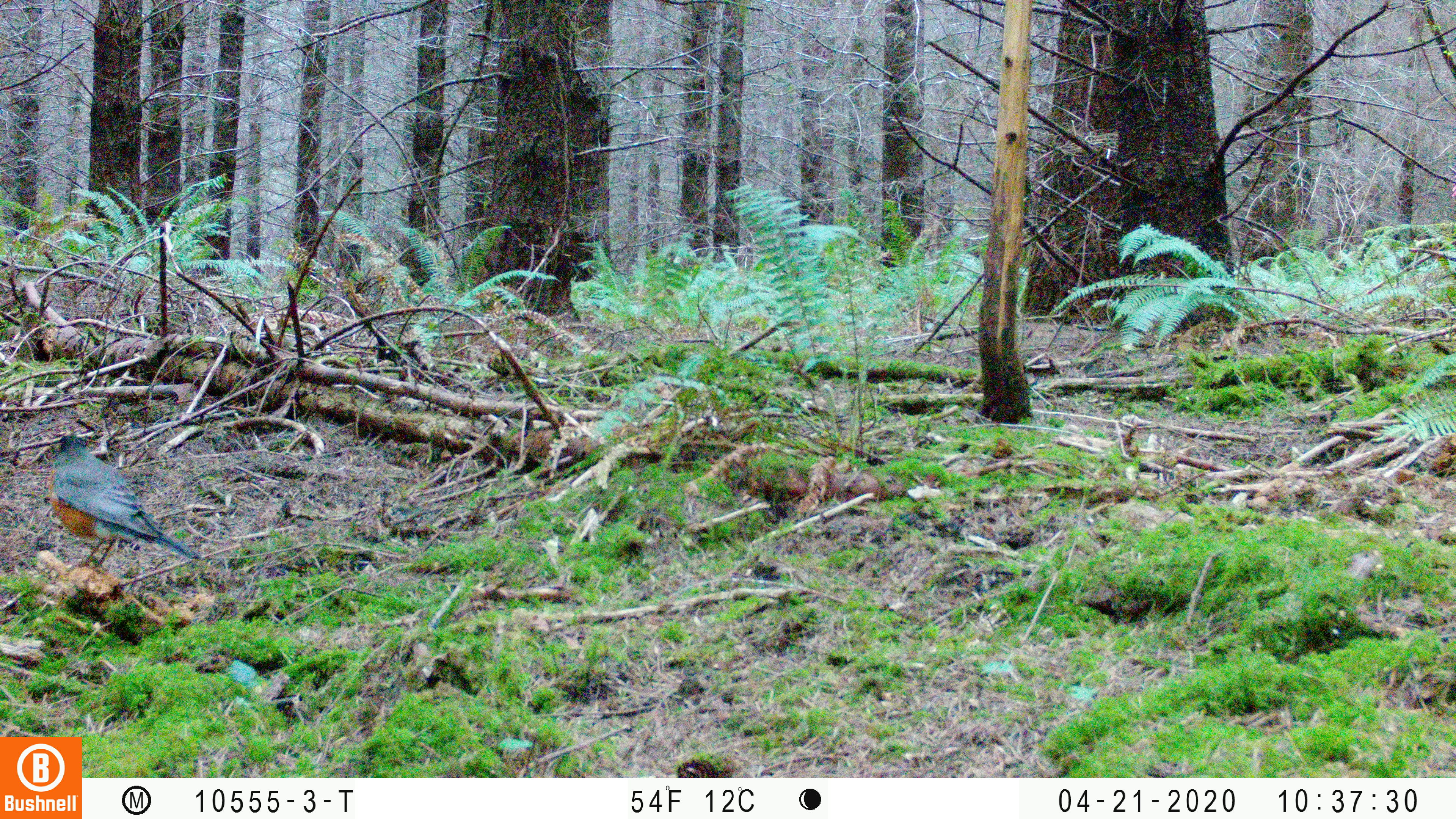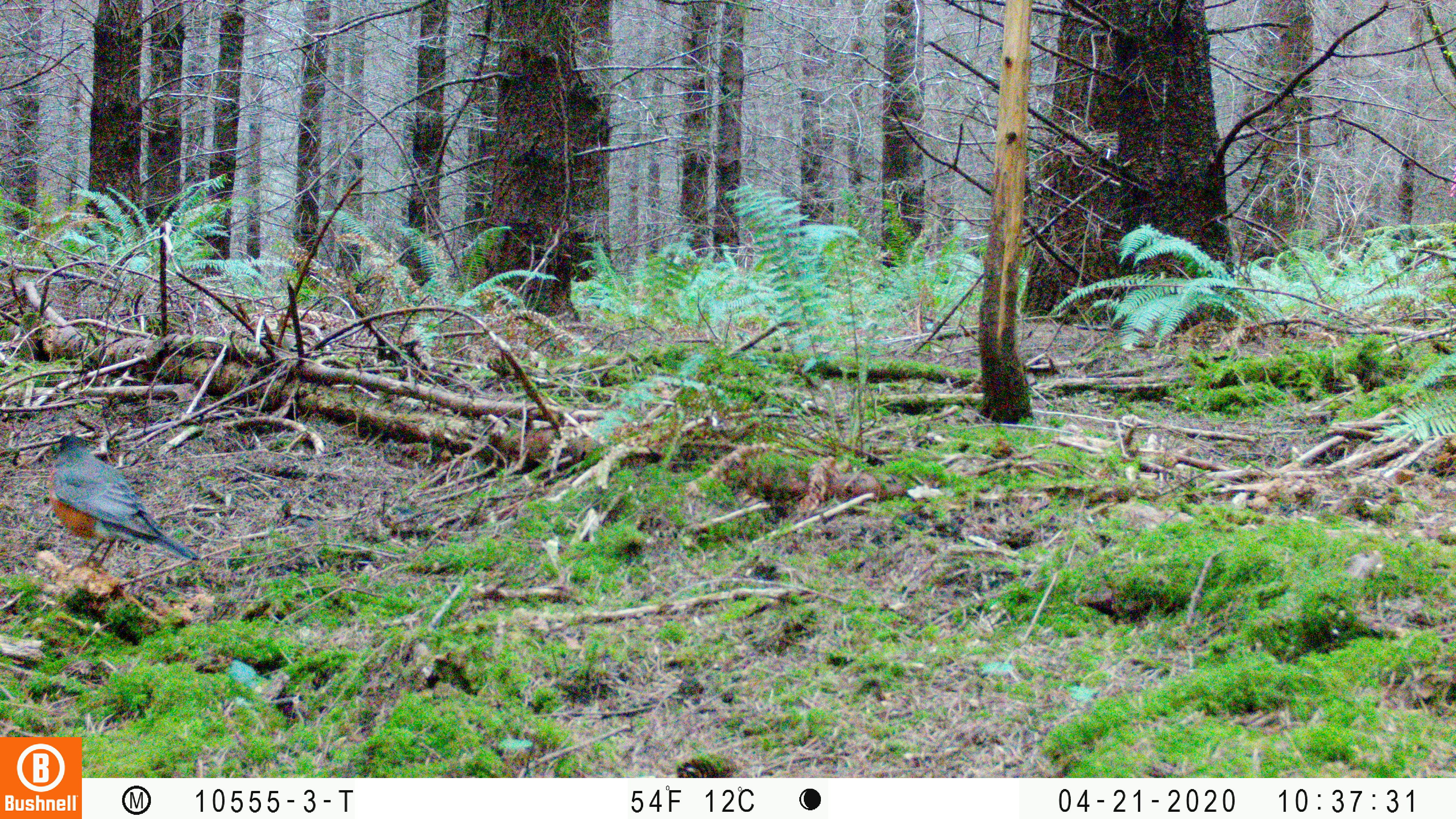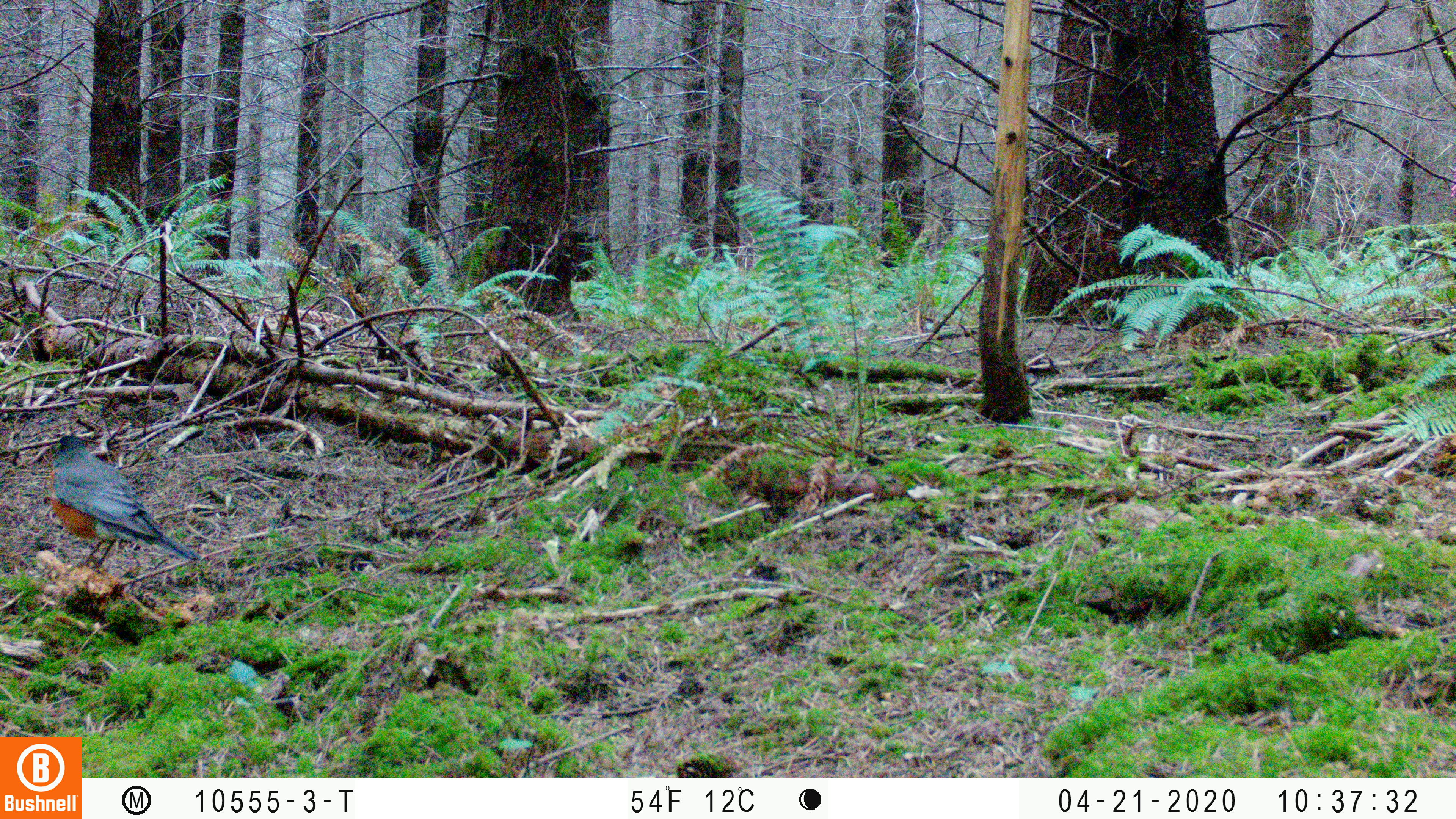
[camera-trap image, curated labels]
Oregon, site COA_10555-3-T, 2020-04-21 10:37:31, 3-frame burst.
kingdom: Animalia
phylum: Chordata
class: Aves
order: Passeriformes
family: Turdidae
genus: Turdus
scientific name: Turdus migratorius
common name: american robin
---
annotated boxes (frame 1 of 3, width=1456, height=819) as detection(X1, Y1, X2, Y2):
american robin: detection(39, 422, 224, 586)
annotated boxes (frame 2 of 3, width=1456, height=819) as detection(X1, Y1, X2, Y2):
american robin: detection(39, 428, 208, 580)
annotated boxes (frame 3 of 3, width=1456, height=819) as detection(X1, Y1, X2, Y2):
american robin: detection(38, 424, 211, 585)